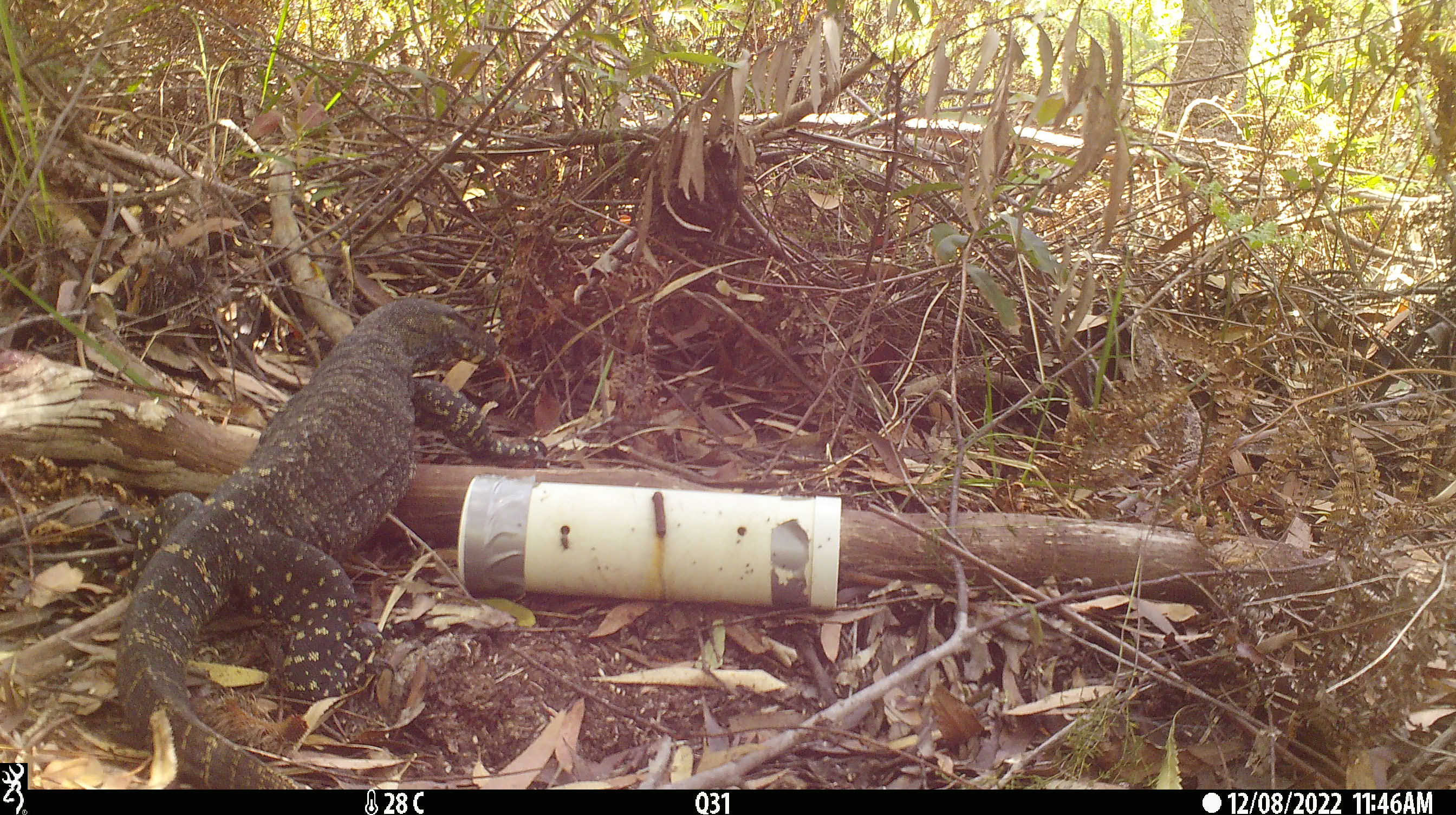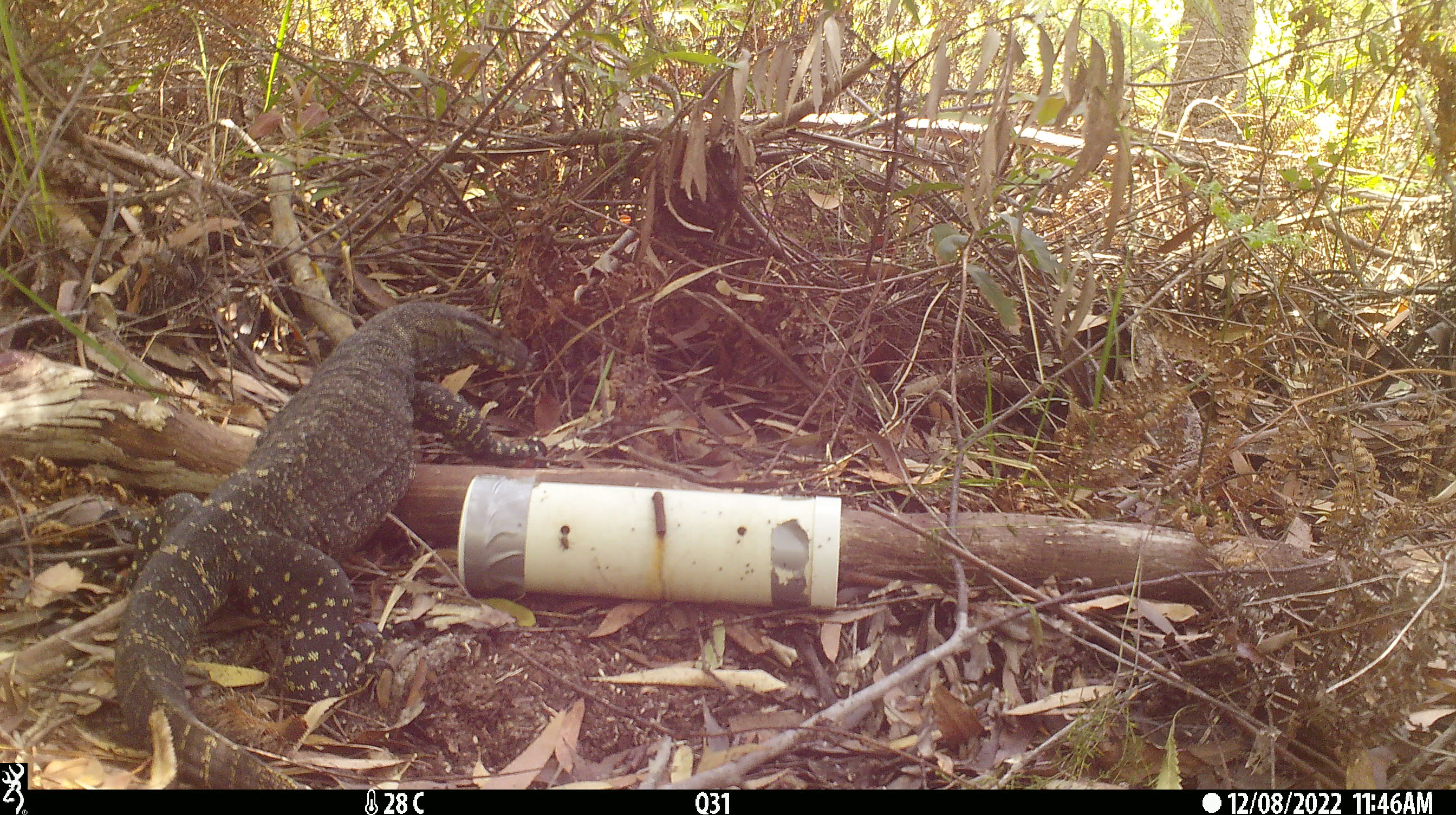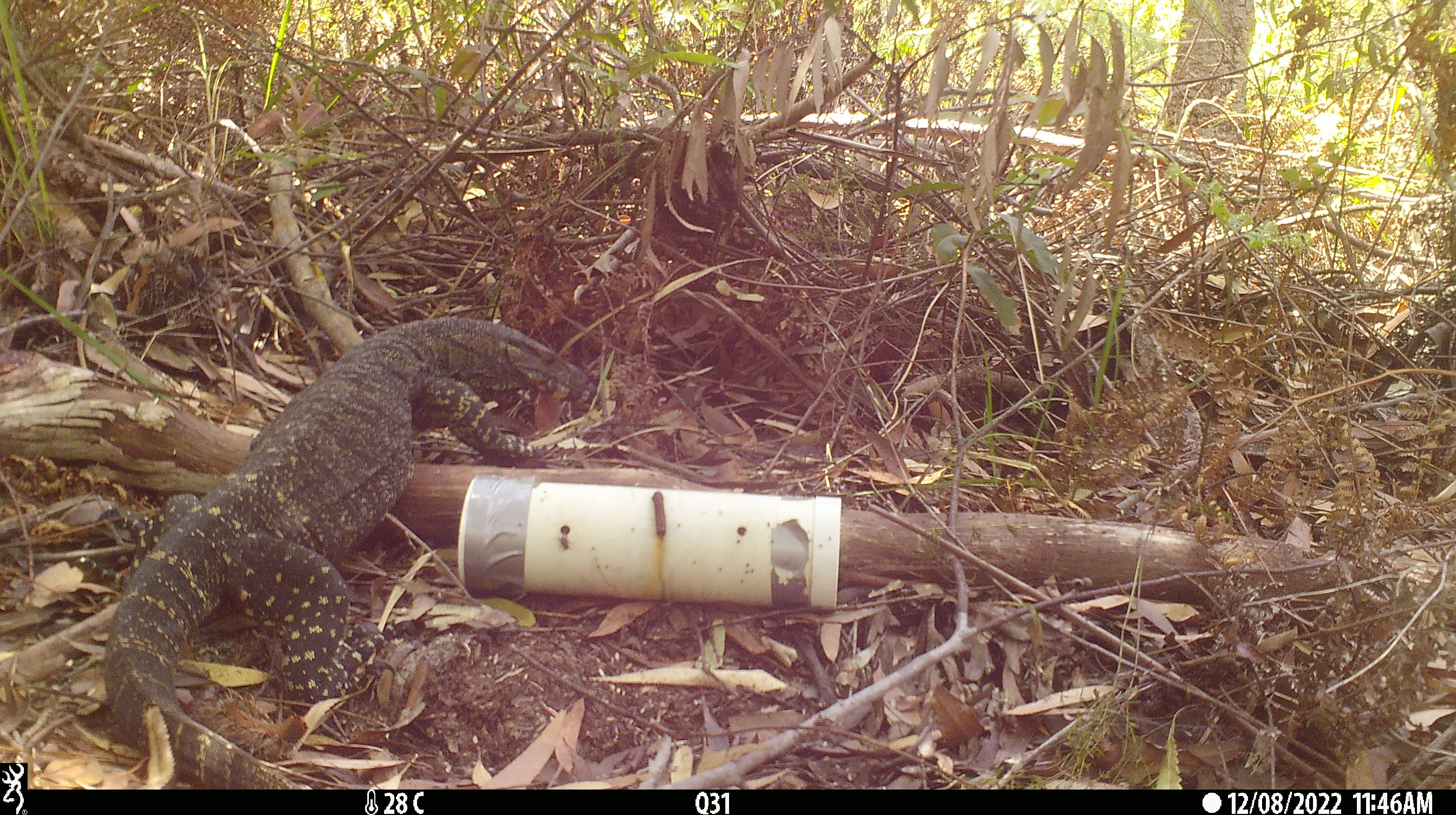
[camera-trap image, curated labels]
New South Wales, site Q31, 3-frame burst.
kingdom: Animalia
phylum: Chordata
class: Reptilia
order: Squamata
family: Varanidae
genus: Varanus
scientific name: Varanus varius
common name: lace monitor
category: goanna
Goanna (lace monitor) (Varanus varius).